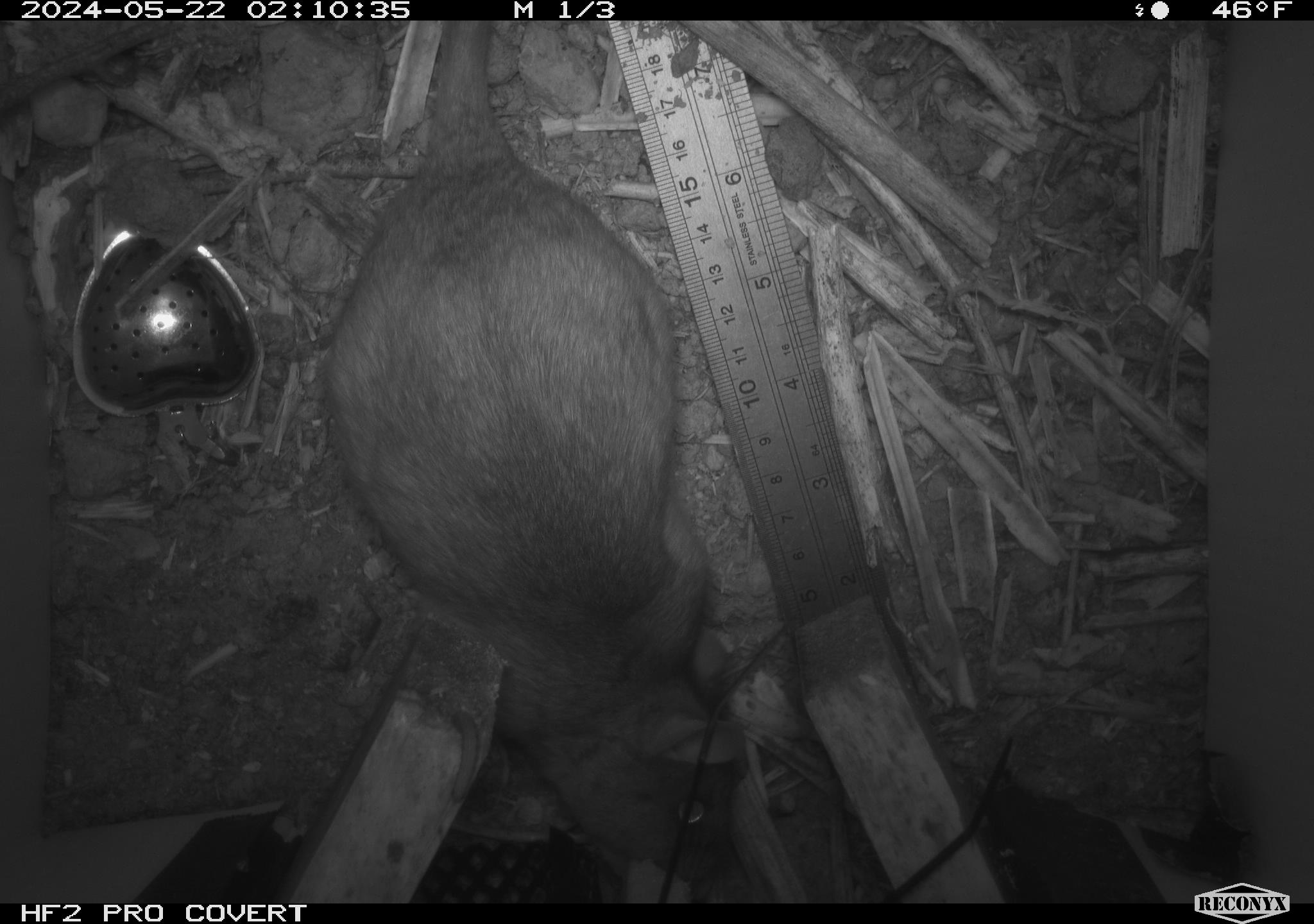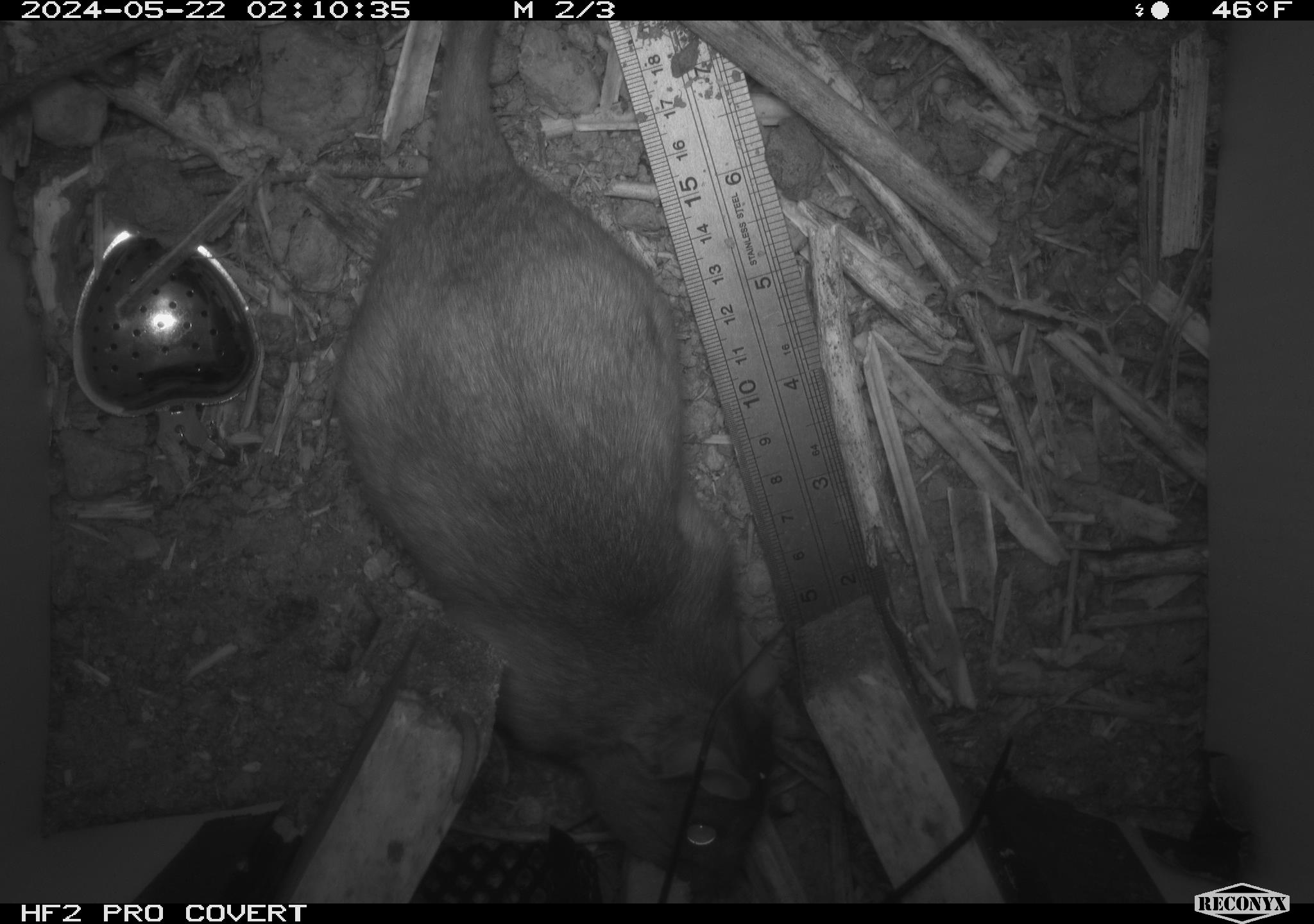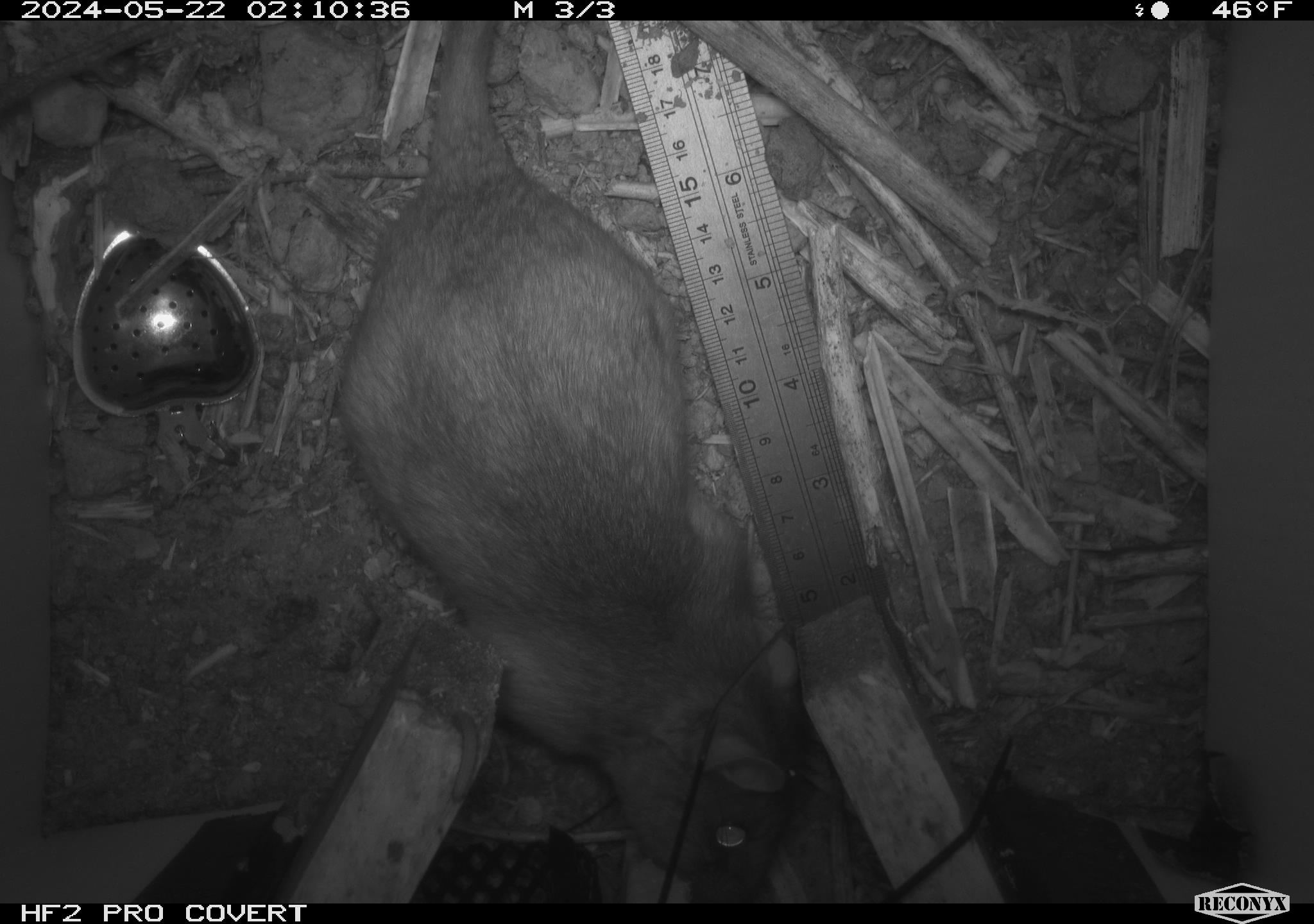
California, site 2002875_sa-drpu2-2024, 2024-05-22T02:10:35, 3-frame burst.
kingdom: Animalia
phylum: Chordata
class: Mammalia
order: Rodentia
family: Cricetidae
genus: Neotoma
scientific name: Neotoma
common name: pack rat or woodrat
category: neotoma species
Neotoma species (pack rat or woodrat) (Neotoma).